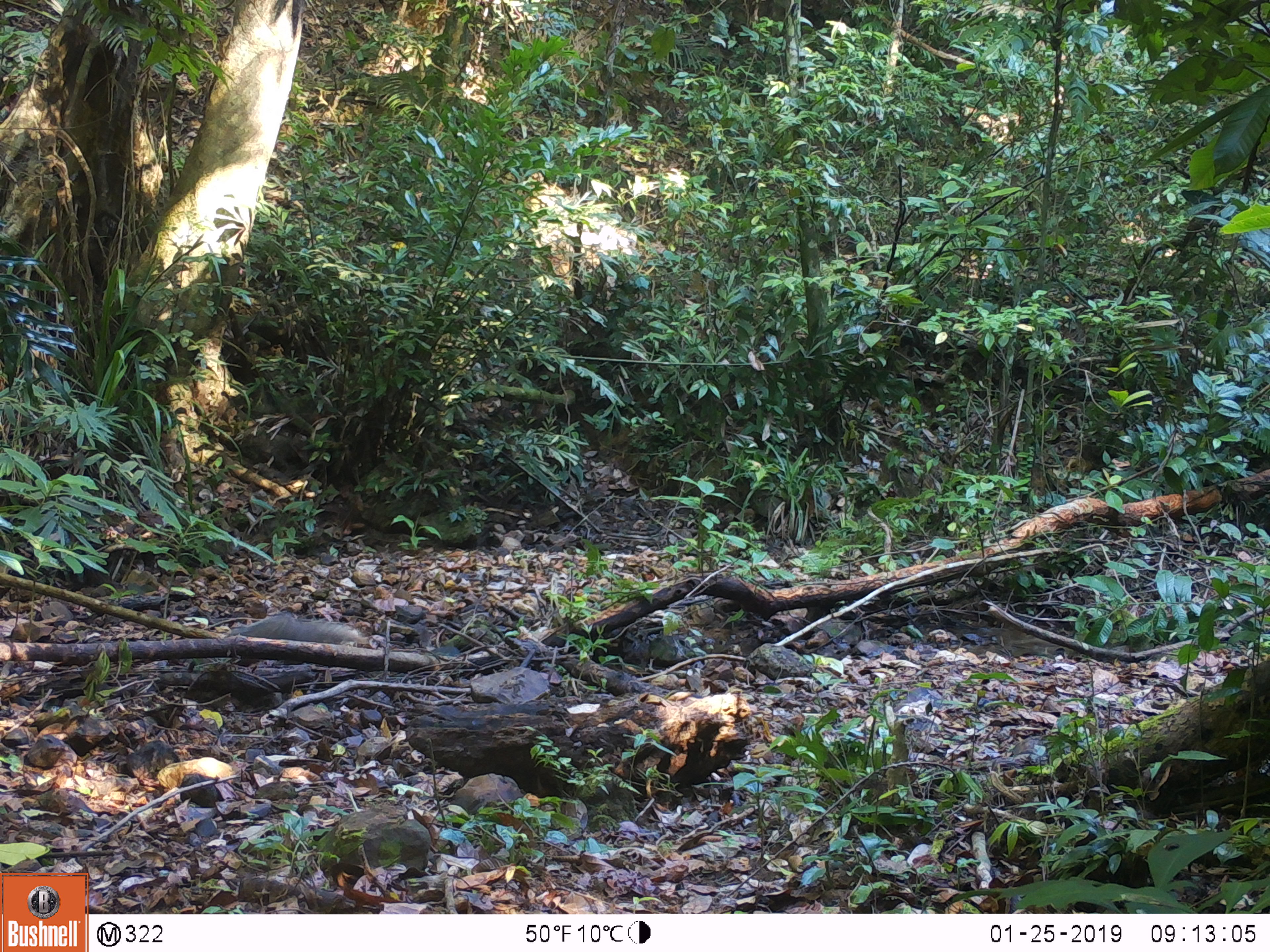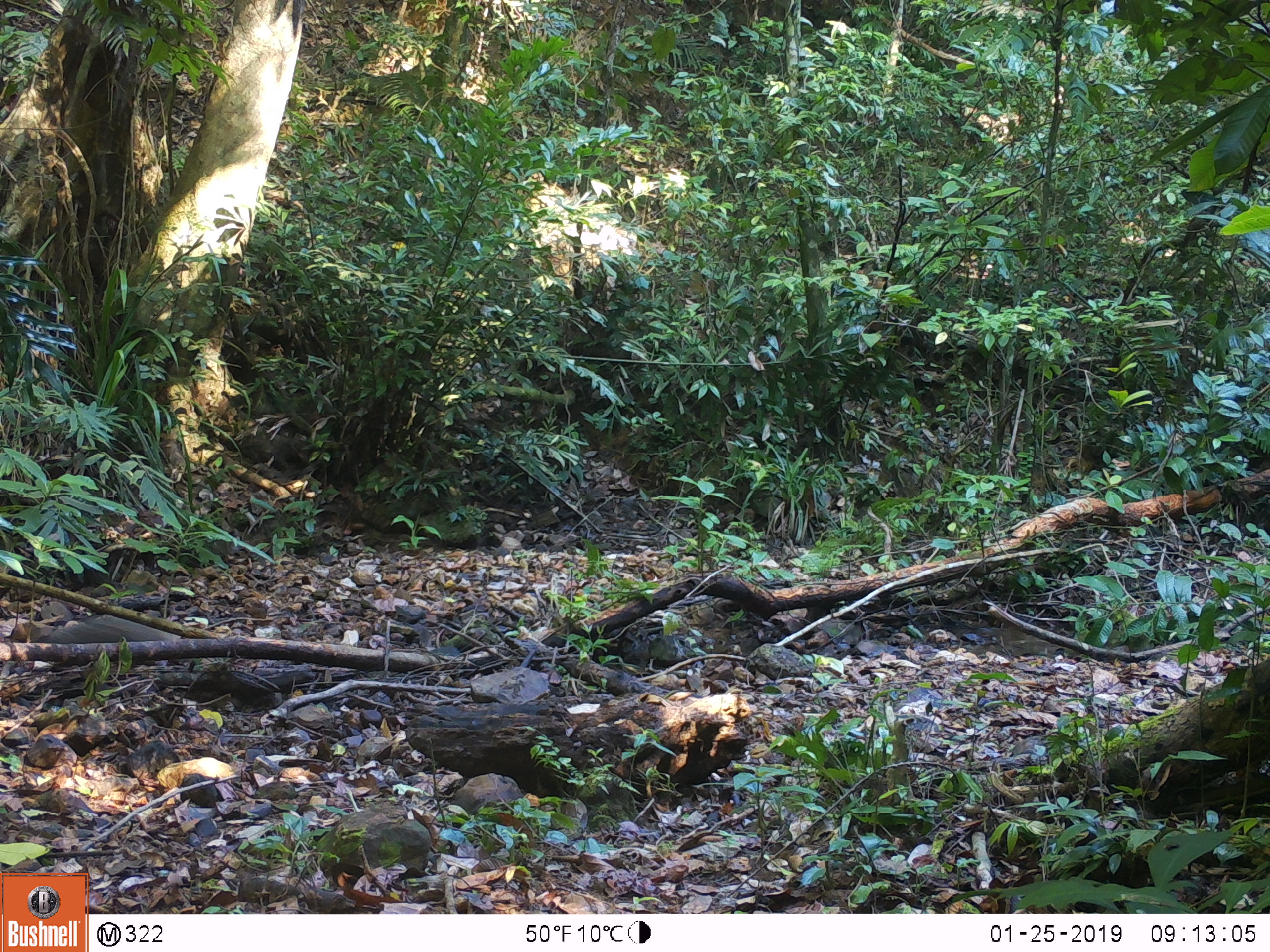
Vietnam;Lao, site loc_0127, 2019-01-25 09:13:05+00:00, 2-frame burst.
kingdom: Animalia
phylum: Chordata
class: Mammalia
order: Carnivora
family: Herpestidae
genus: Urva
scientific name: Urva urva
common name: crab-eating mongoose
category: crab eating mongoose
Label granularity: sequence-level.